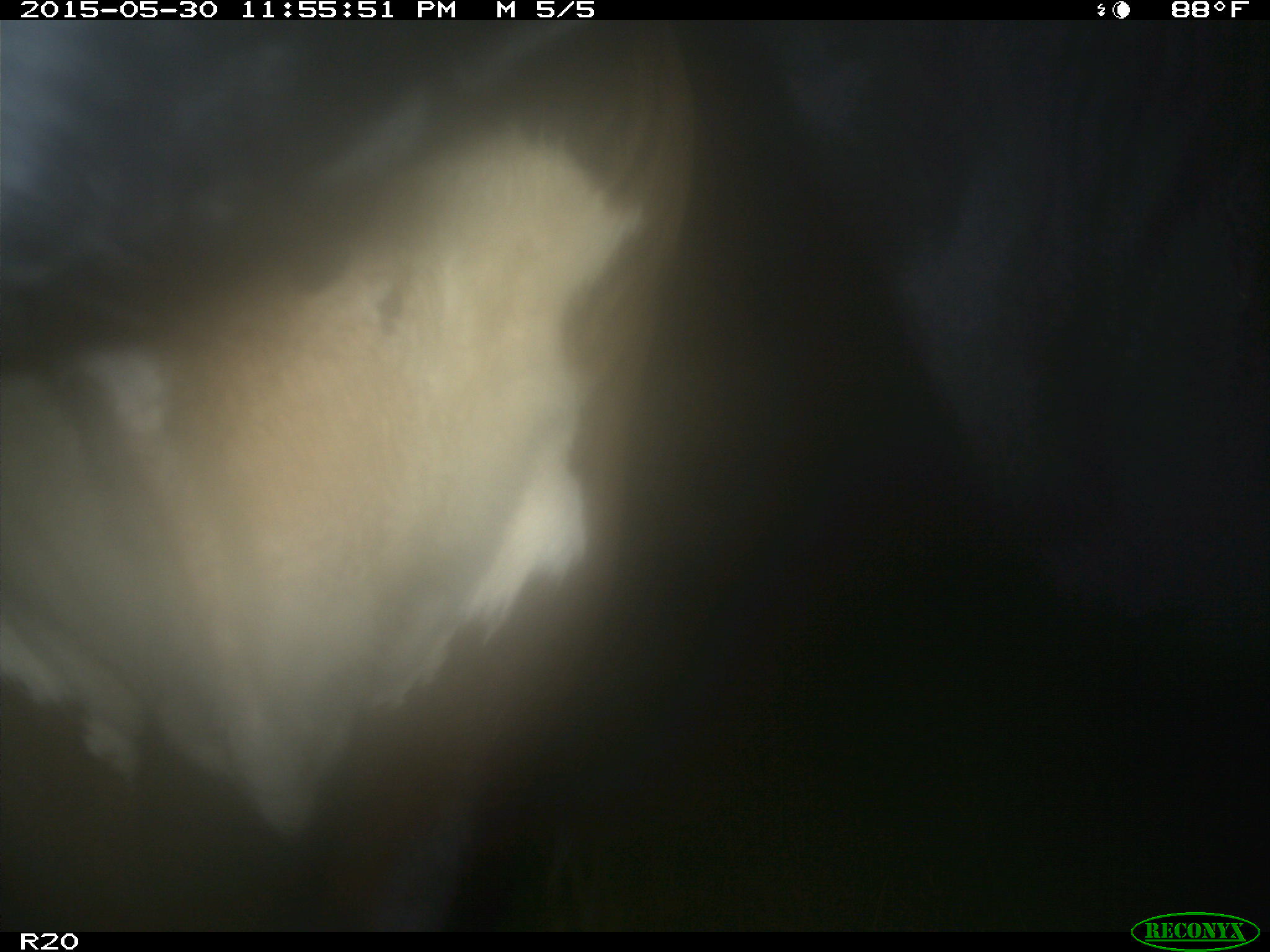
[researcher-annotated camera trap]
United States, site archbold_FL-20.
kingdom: Animalia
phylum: Chordata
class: Mammalia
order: Artiodactyla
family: Bovidae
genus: Bos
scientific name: Bos taurus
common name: domestic cow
Bos taurus (domestic cow).